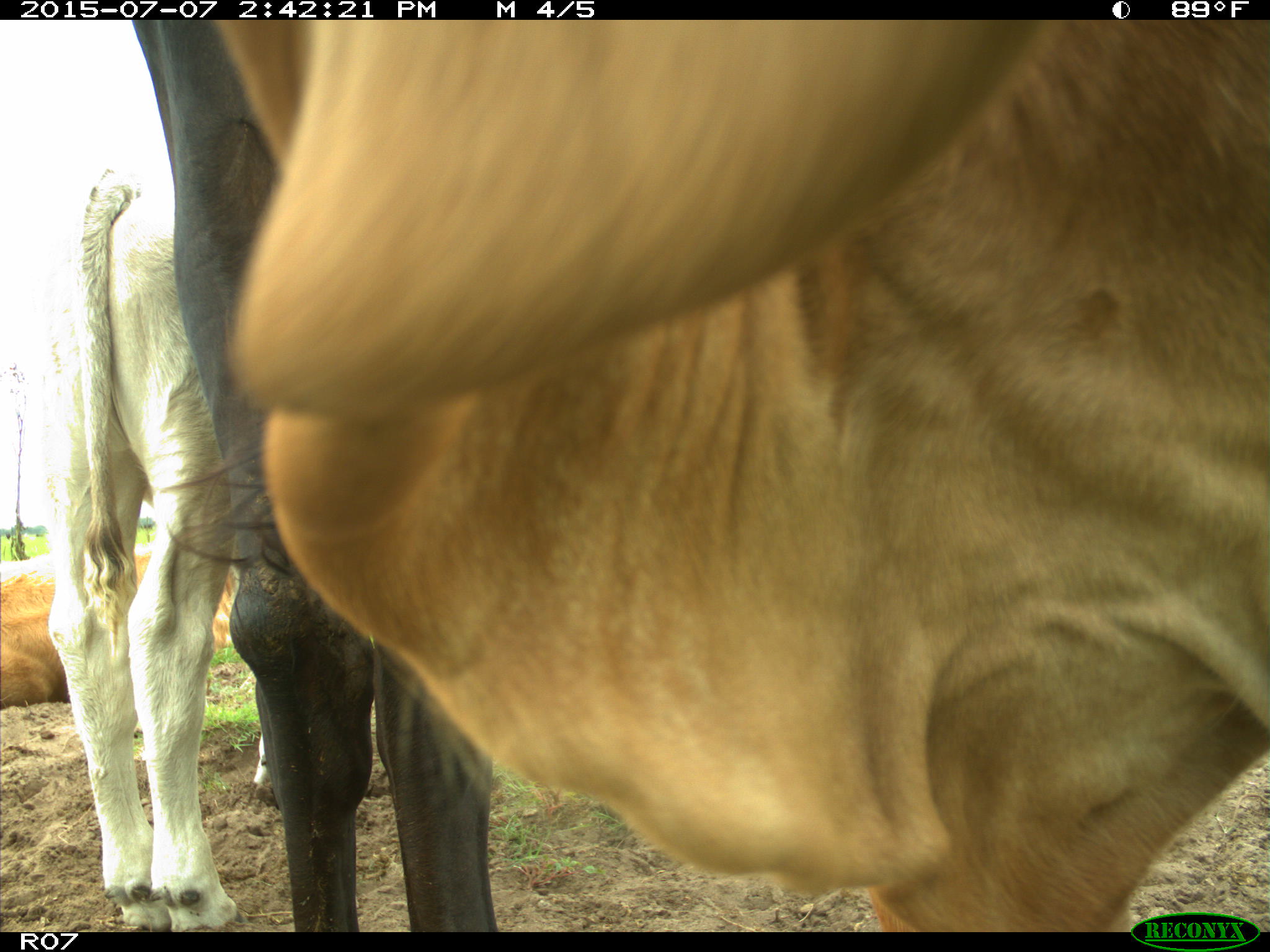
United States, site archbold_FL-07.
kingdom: Animalia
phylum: Chordata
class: Mammalia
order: Artiodactyla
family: Bovidae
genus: Bos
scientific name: Bos taurus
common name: domestic cow